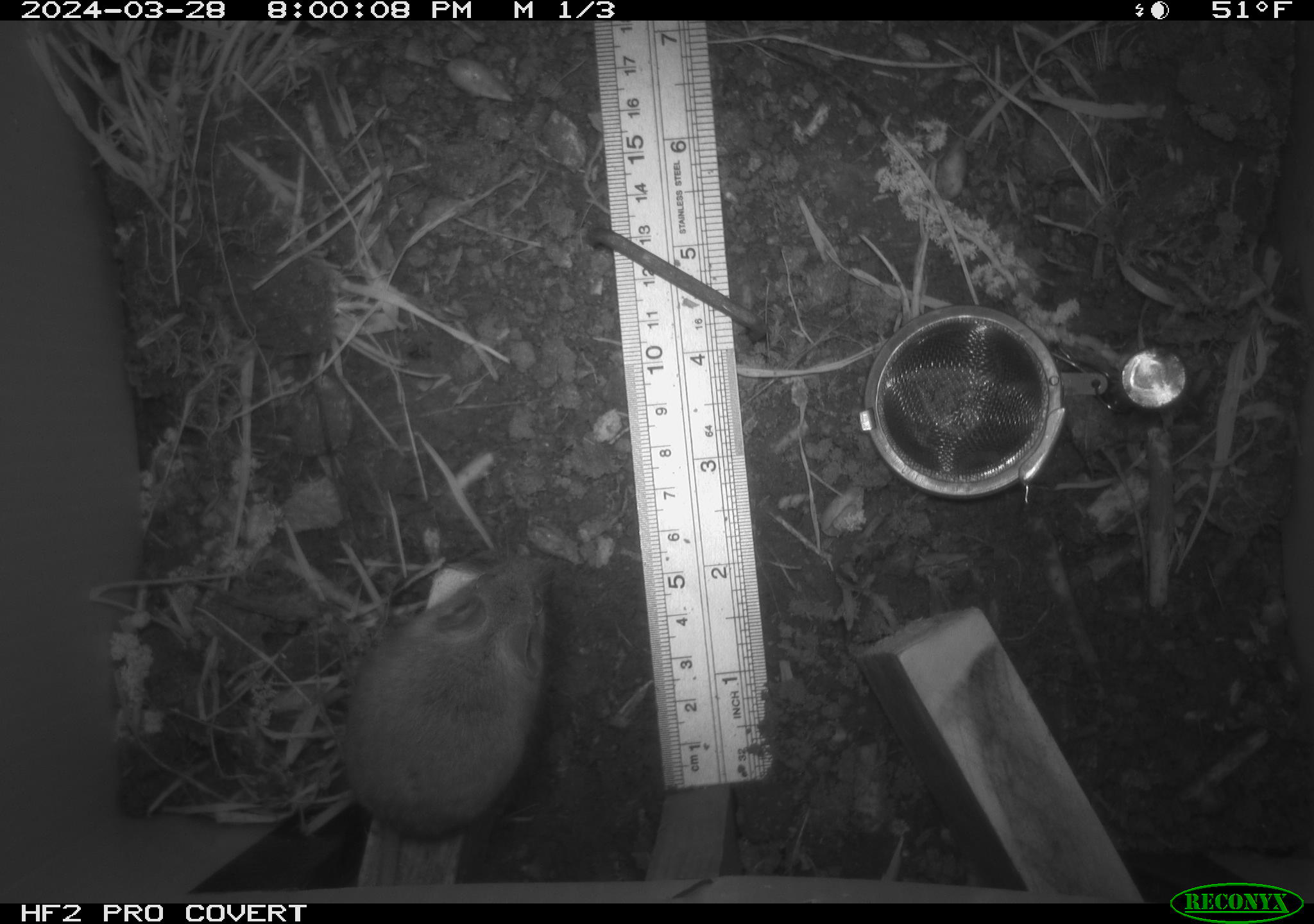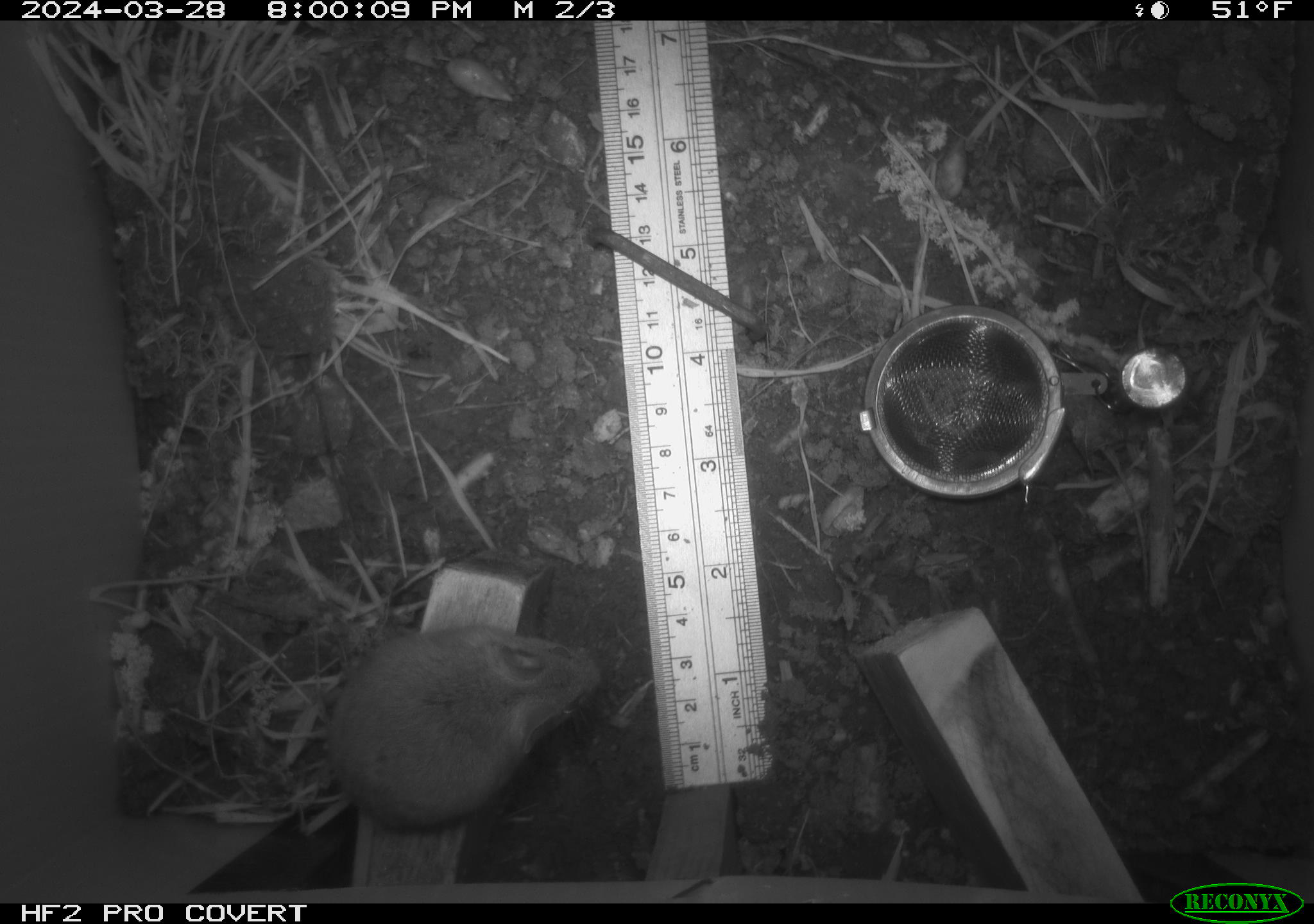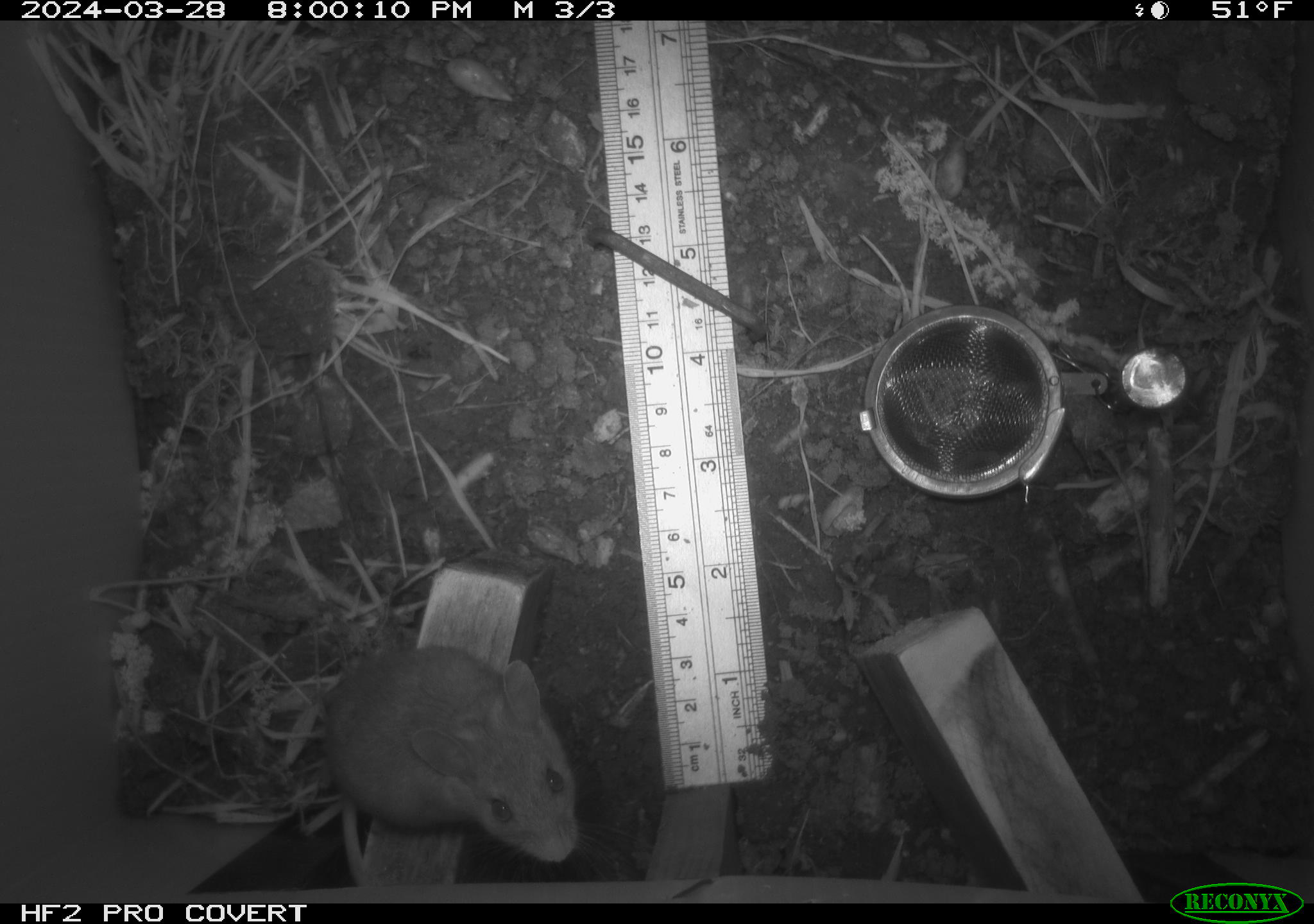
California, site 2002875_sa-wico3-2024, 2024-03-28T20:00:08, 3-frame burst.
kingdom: Animalia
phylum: Chordata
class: Mammalia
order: Rodentia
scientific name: Rodentia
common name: mouse species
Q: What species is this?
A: Mouse species (Rodentia).